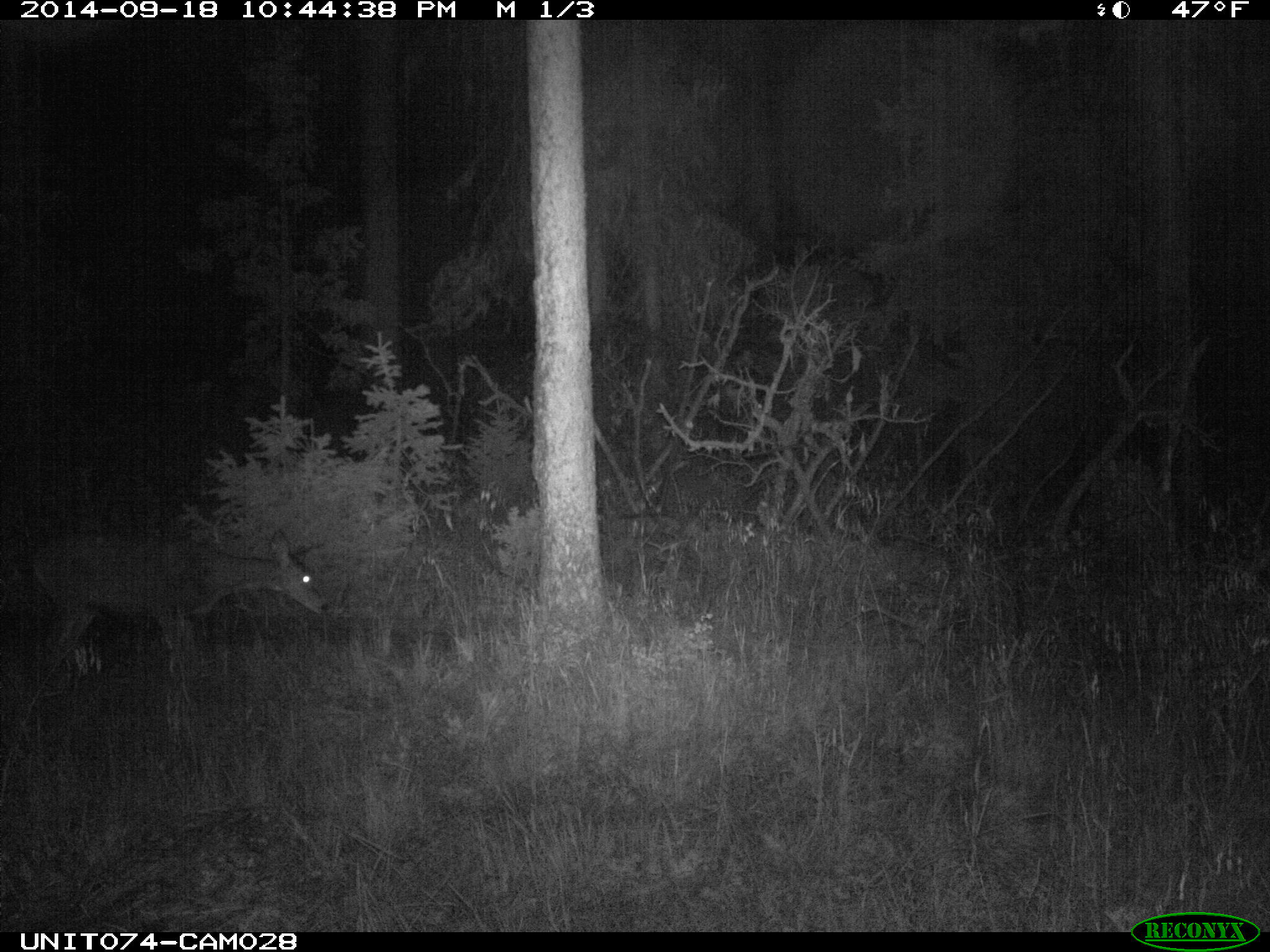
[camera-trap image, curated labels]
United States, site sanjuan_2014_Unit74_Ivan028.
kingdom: Animalia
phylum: Chordata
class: Mammalia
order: Artiodactyla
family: Cervidae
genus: Odocoileus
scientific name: Odocoileus hemionus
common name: mule deer